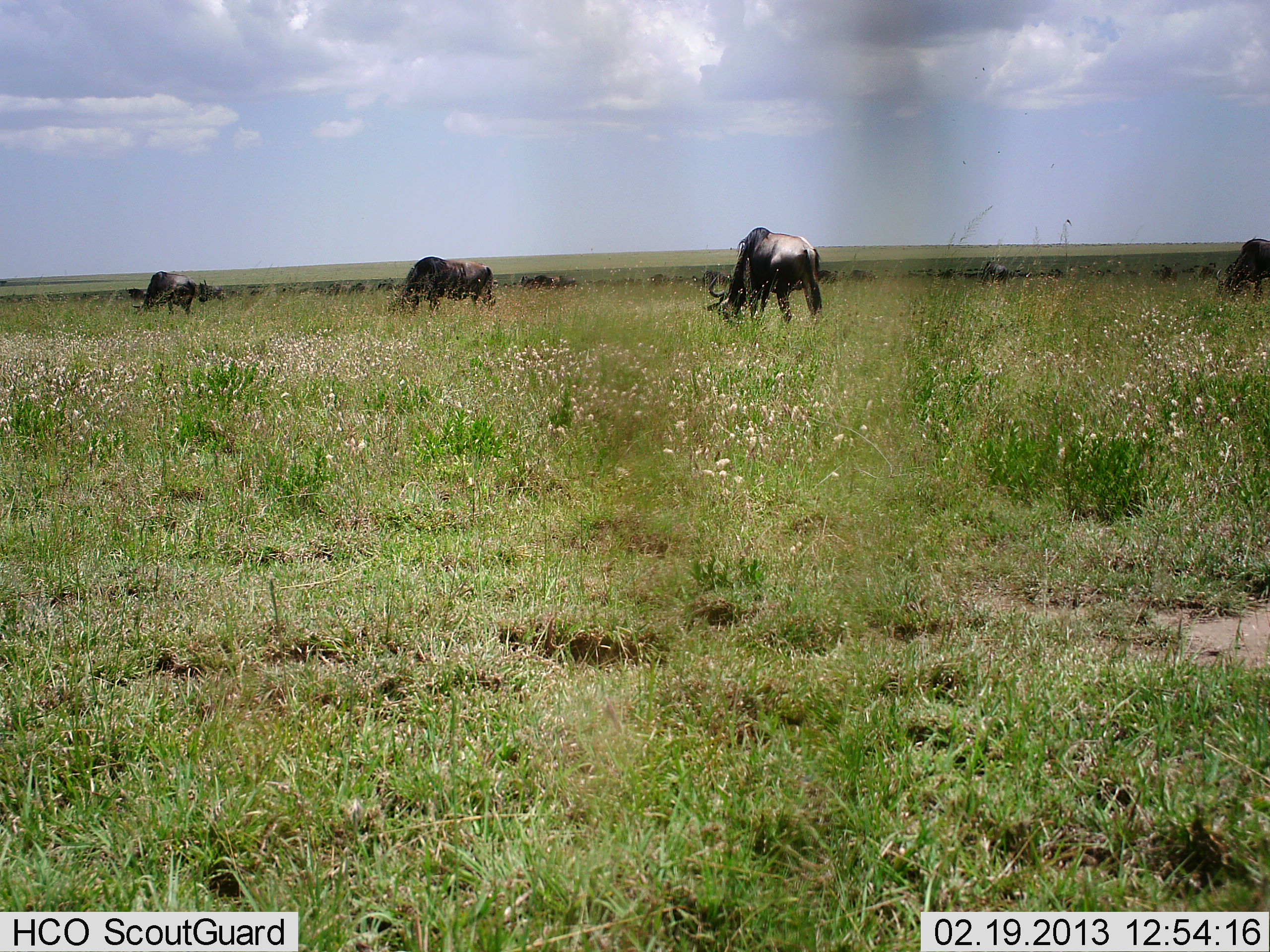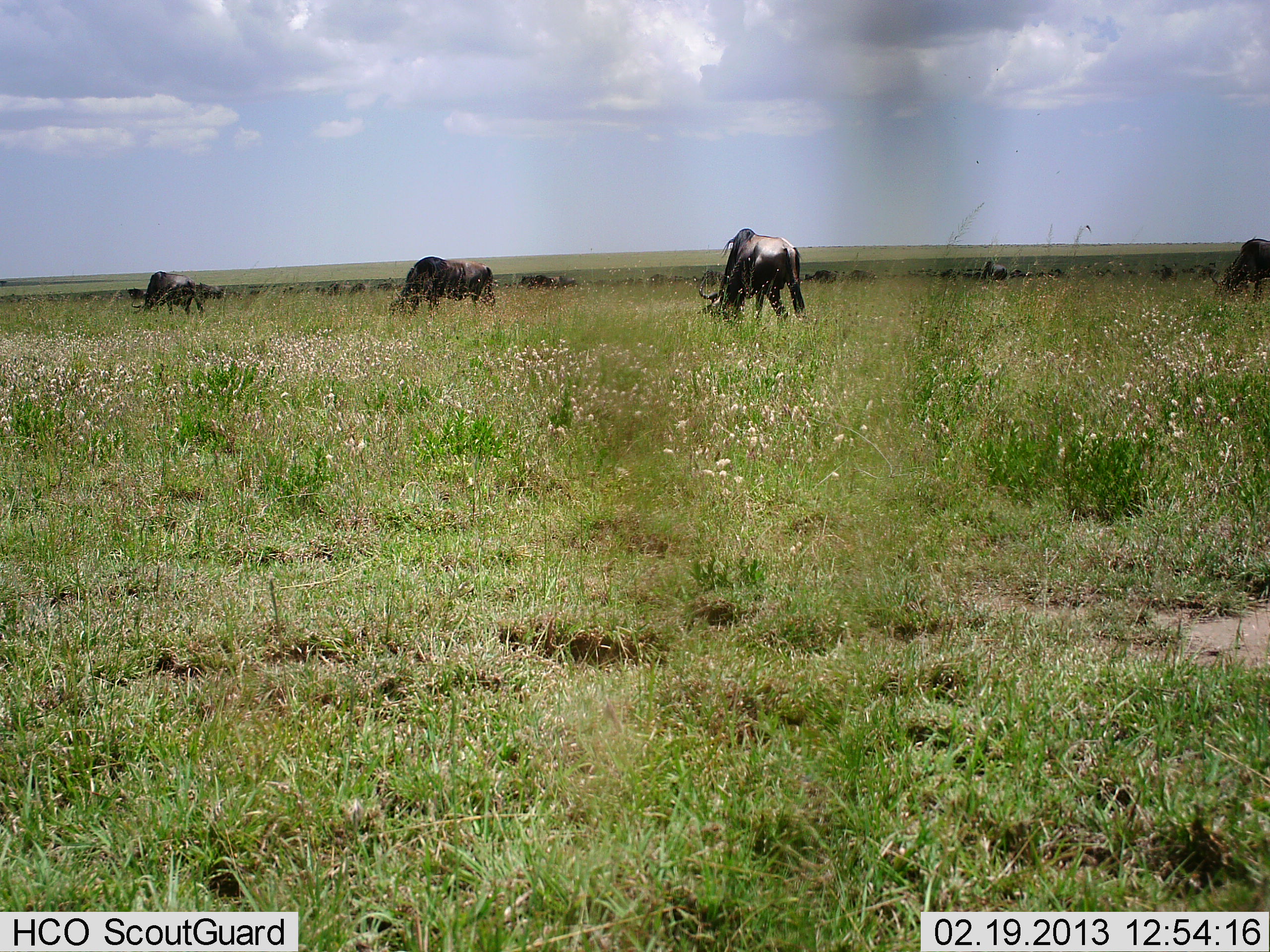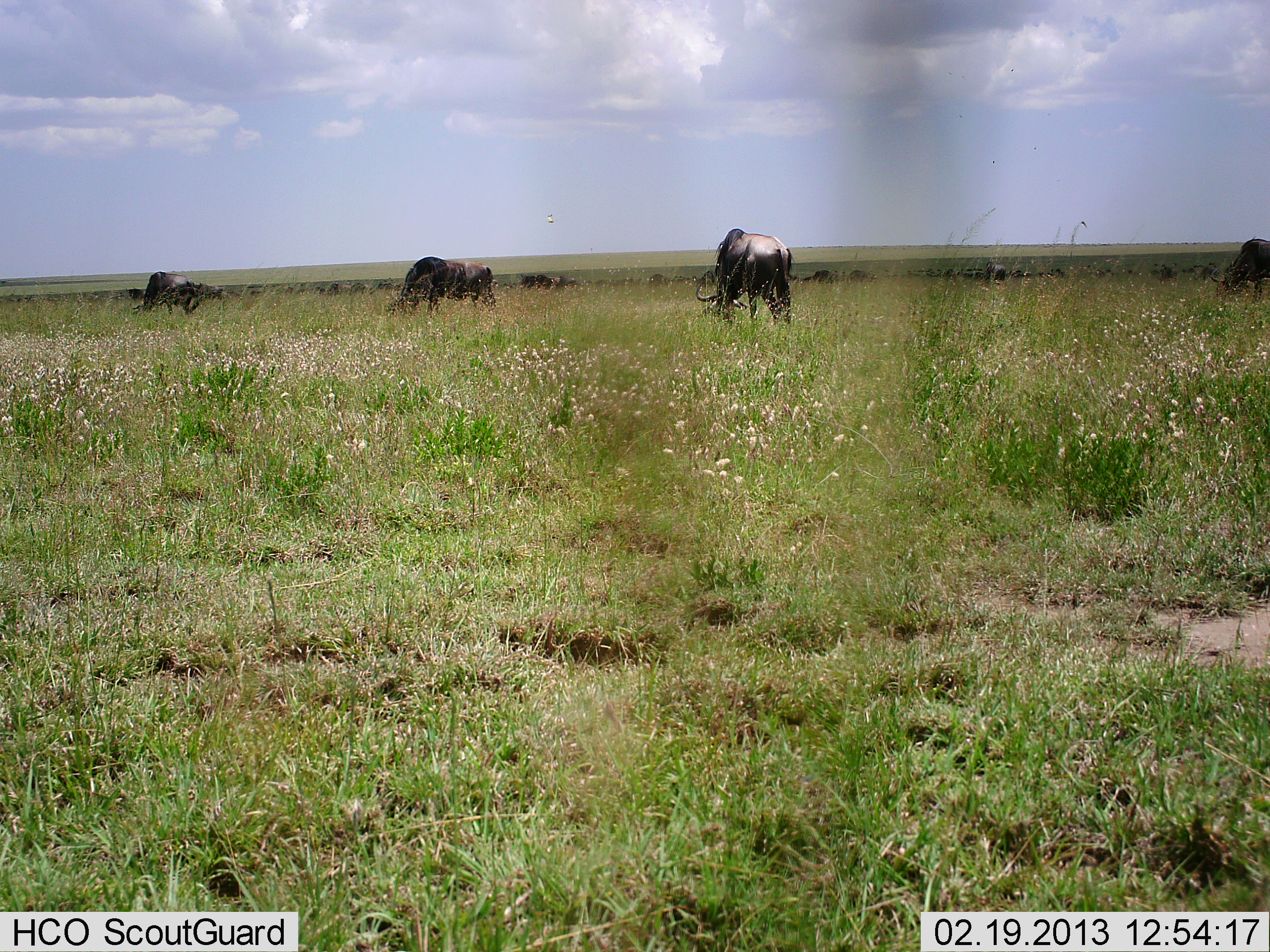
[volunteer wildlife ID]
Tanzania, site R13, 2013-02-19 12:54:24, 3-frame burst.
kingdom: Animalia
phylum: Chordata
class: Mammalia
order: Artiodactyla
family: Bovidae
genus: Connochaetes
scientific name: Connochaetes taurinus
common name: blue wildebeest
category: wildebeest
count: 7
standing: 27%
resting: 0%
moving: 10%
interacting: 0%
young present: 0%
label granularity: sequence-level